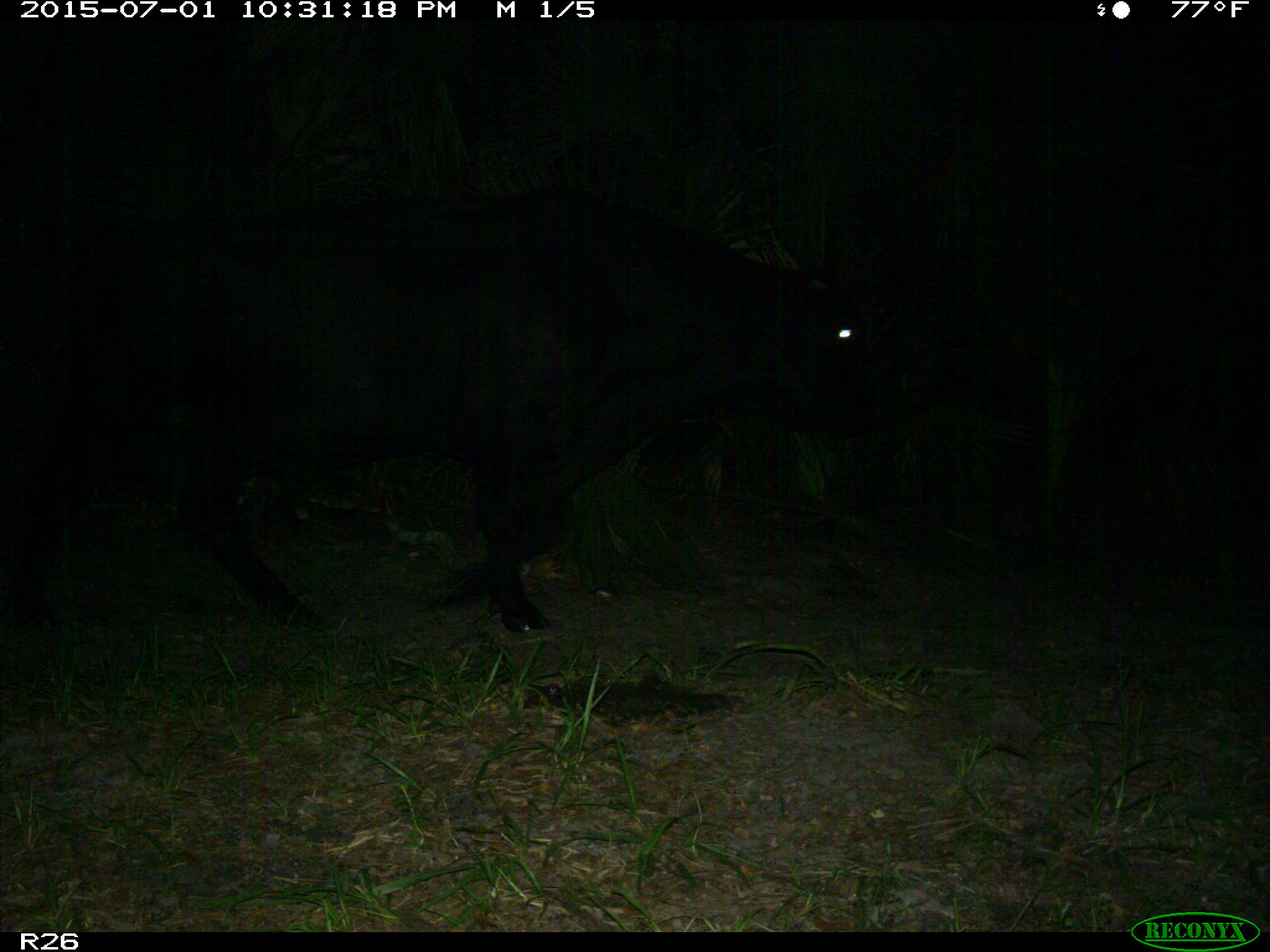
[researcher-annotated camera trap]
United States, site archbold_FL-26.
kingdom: Animalia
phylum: Chordata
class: Mammalia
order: Artiodactyla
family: Bovidae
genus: Bos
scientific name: Bos taurus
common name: domestic cow